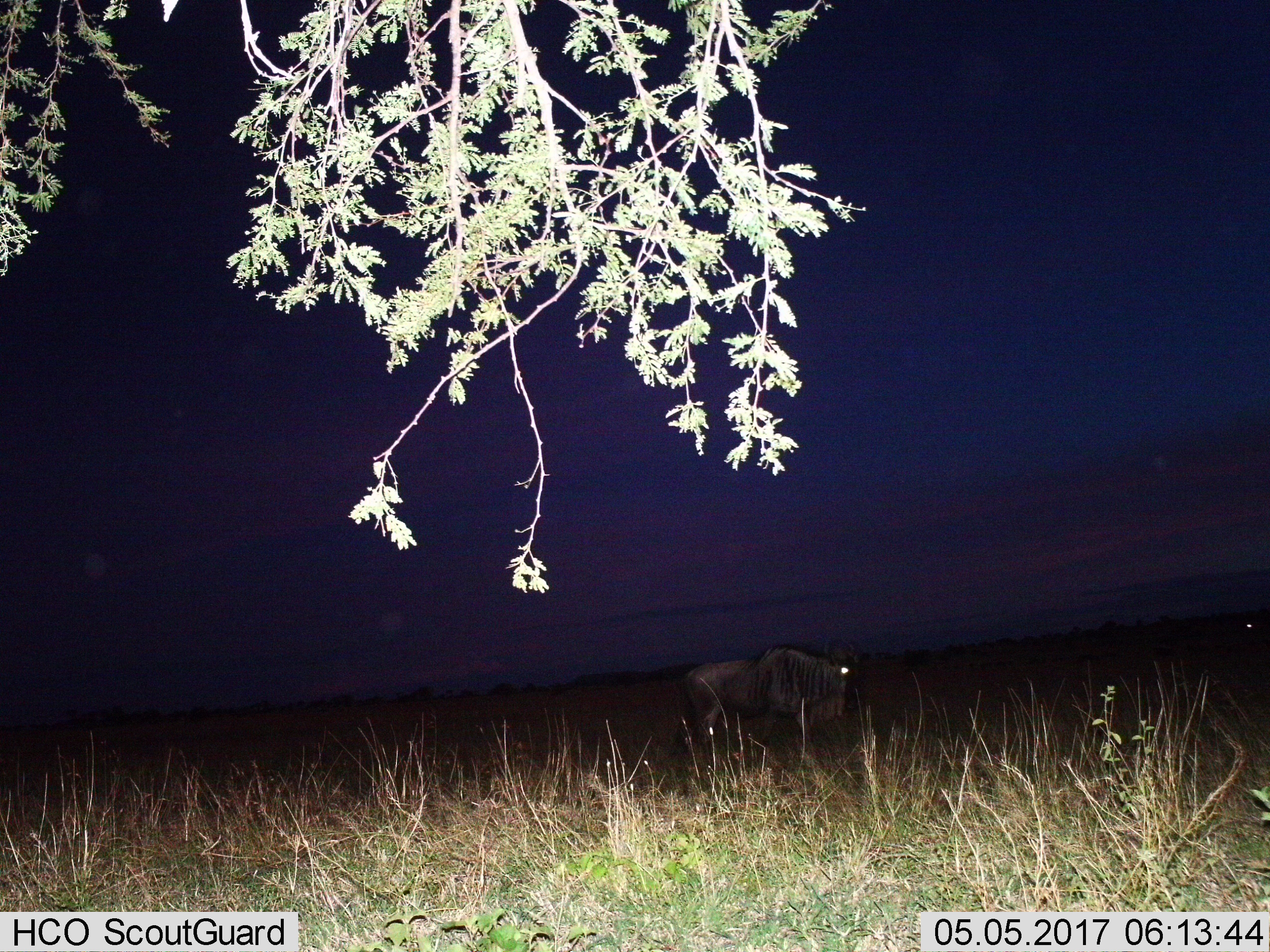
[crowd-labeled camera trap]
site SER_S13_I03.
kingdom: Animalia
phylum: Chordata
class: Mammalia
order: Artiodactyla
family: Bovidae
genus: Connochaetes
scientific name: Connochaetes taurinus taurinus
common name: blue wildebeest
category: wildebeestblue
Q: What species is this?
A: Wildebeestblue (blue wildebeest) (Connochaetes taurinus taurinus).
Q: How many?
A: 1.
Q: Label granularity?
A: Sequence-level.